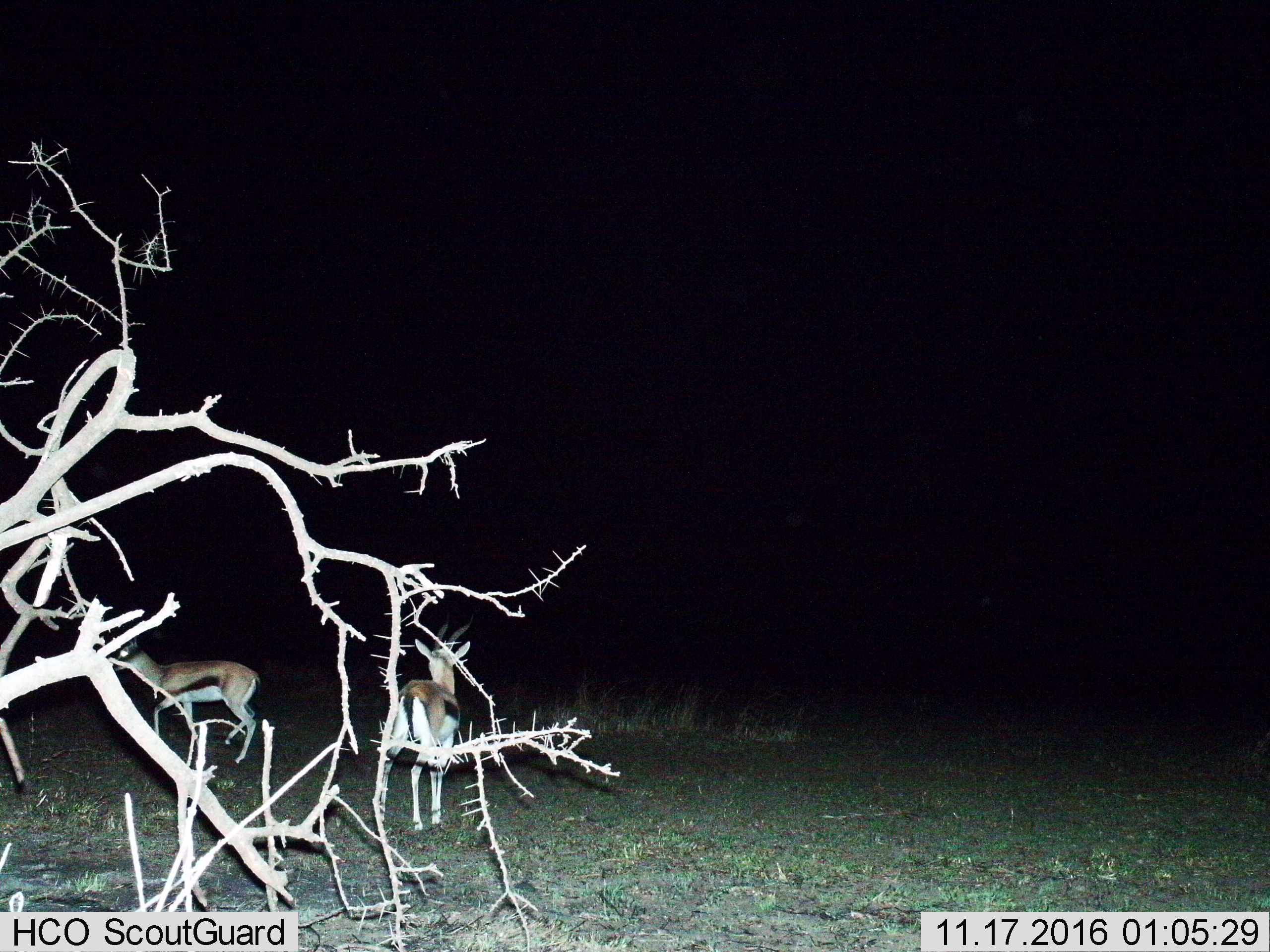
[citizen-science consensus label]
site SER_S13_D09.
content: unidentified animal